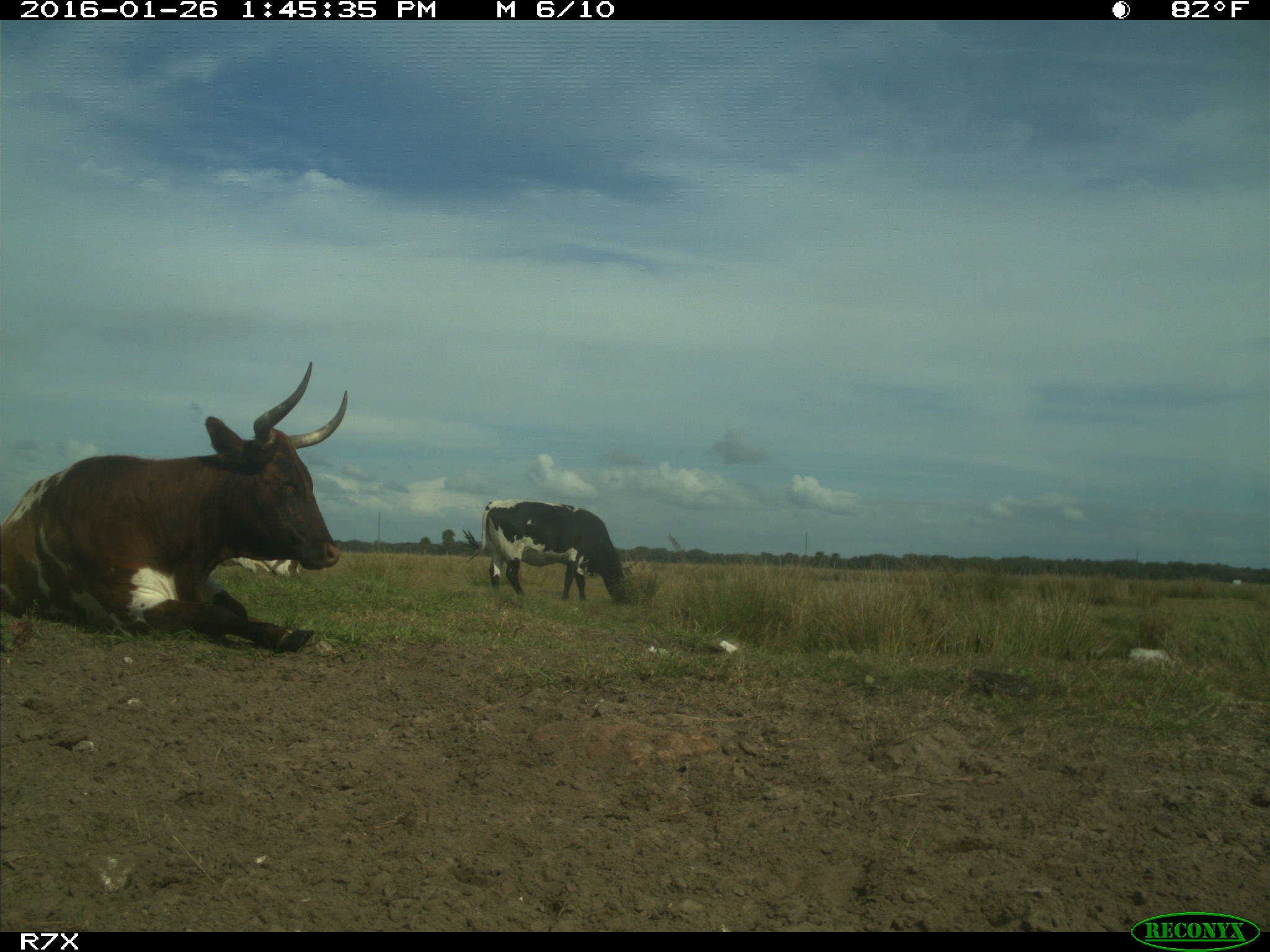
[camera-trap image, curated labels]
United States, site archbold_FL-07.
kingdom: Animalia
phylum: Chordata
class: Mammalia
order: Artiodactyla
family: Bovidae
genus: Bos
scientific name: Bos taurus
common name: domestic cow